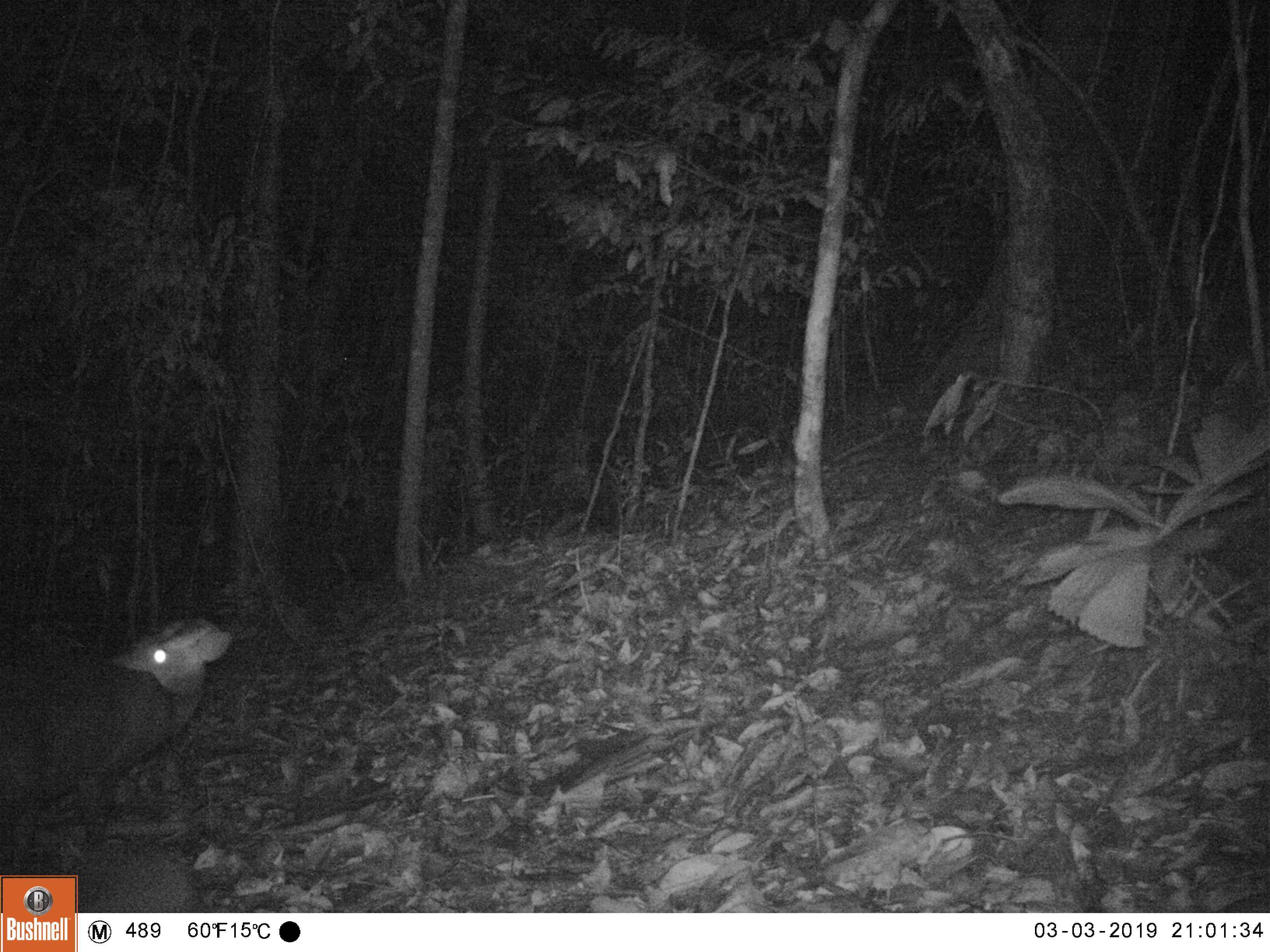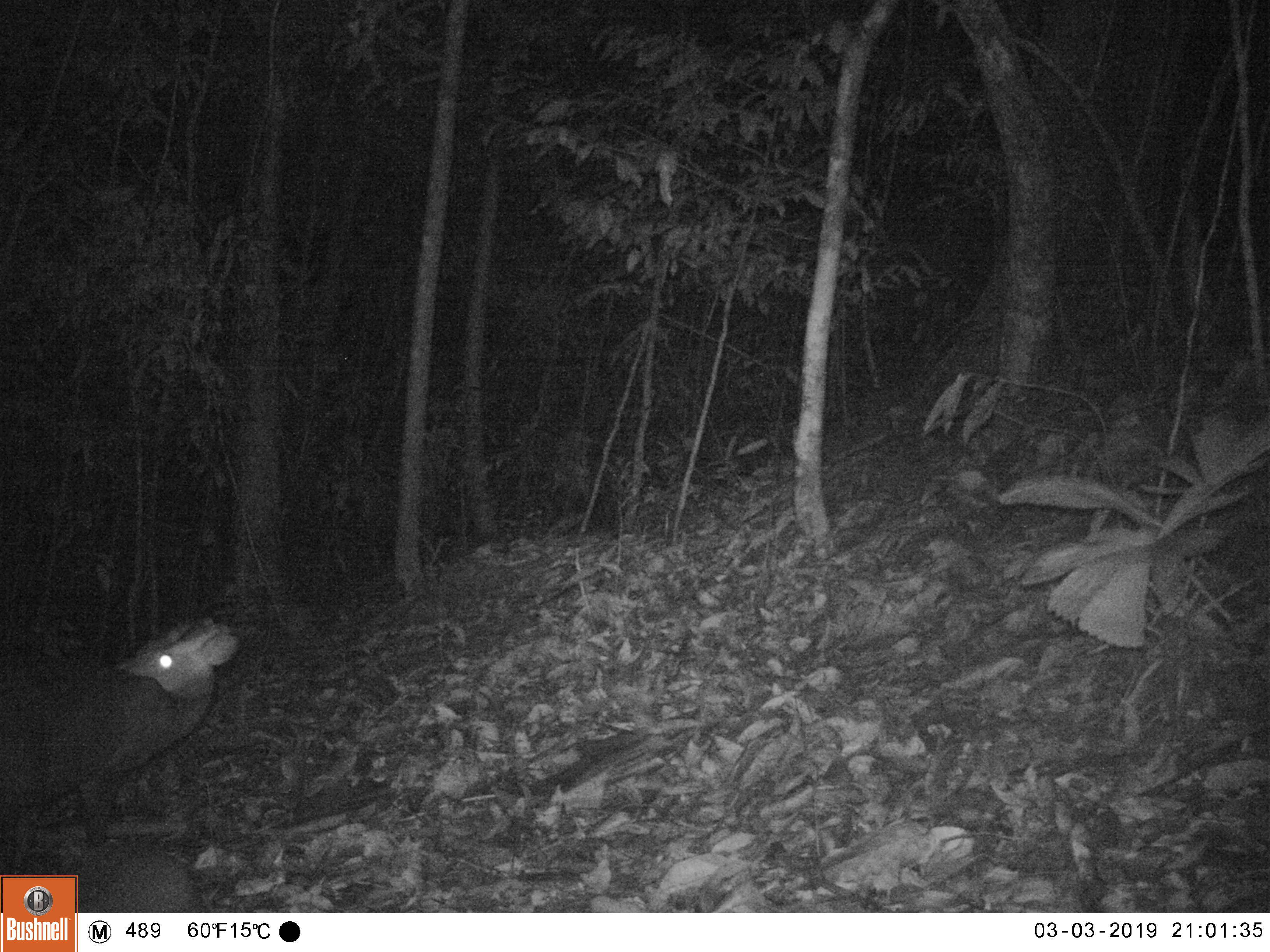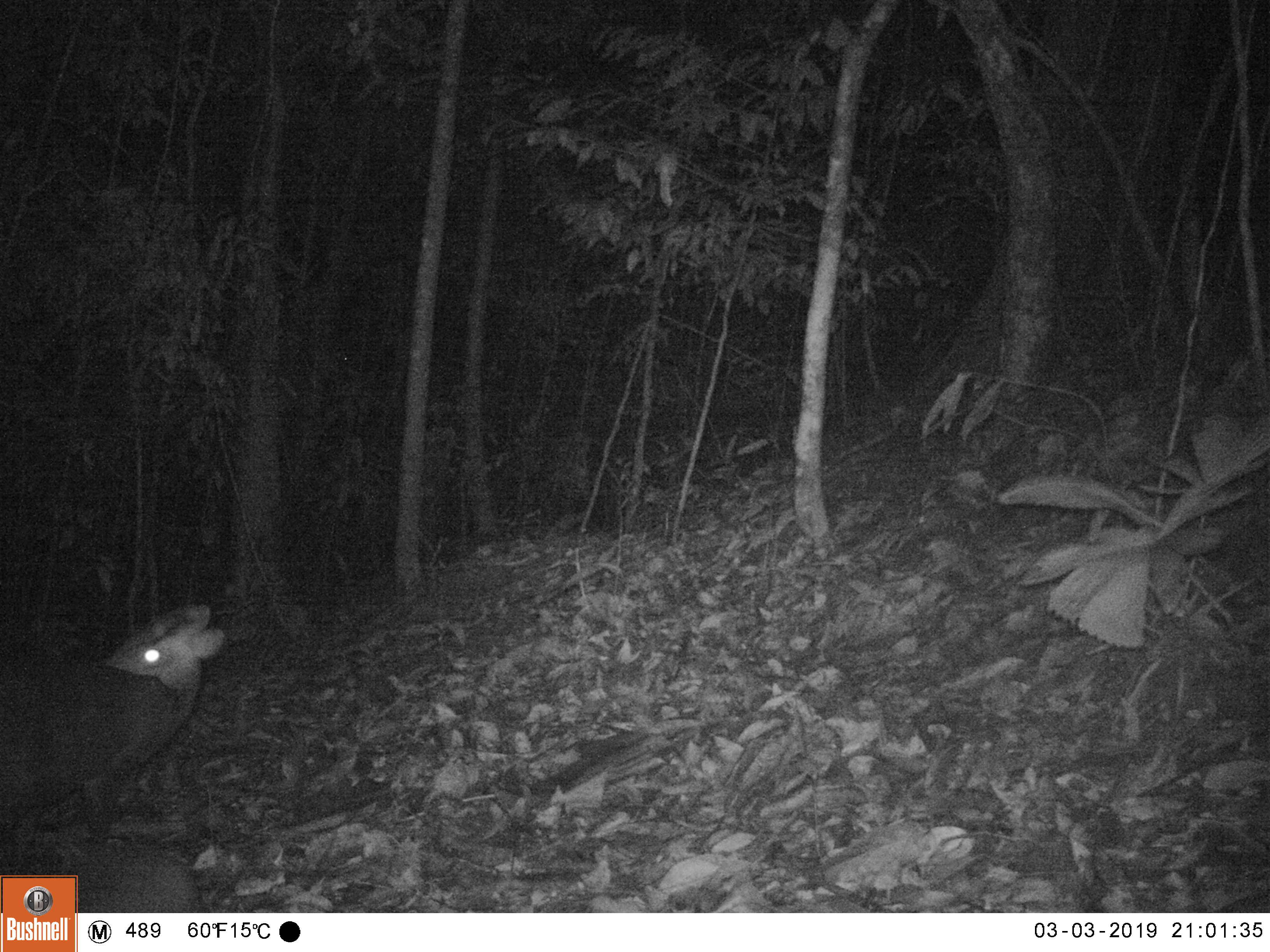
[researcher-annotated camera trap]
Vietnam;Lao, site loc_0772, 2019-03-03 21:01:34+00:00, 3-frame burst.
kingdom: Animalia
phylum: Chordata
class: Mammalia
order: Artiodactyla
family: Cervidae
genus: Muntiacus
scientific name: Muntiacus rooseveltorum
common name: roosevelt's muntjac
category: roosevelts muntjac group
Roosevelts muntjac group (roosevelt's muntjac) (Muntiacus rooseveltorum). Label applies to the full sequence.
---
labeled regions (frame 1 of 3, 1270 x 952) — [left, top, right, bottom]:
roosevelts muntjac group: [0, 612, 238, 877]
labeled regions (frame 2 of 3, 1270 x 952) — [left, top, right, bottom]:
roosevelts muntjac group: [0, 611, 243, 873]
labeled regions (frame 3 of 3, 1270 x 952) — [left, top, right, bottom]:
roosevelts muntjac group: [0, 601, 230, 873]